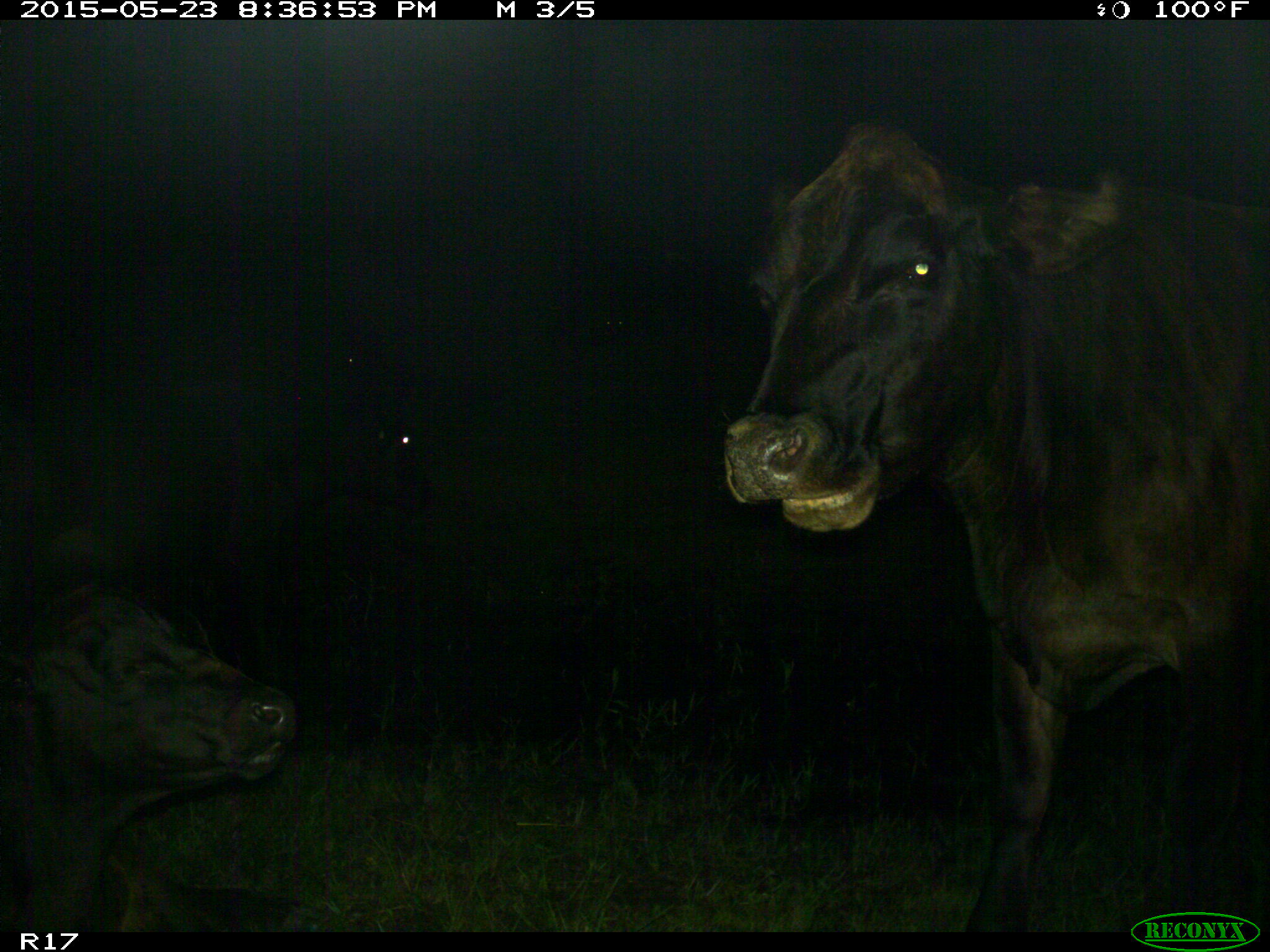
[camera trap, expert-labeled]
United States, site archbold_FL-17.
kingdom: Animalia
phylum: Chordata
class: Mammalia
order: Artiodactyla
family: Bovidae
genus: Bos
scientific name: Bos taurus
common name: domestic cow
Bos taurus (domestic cow).